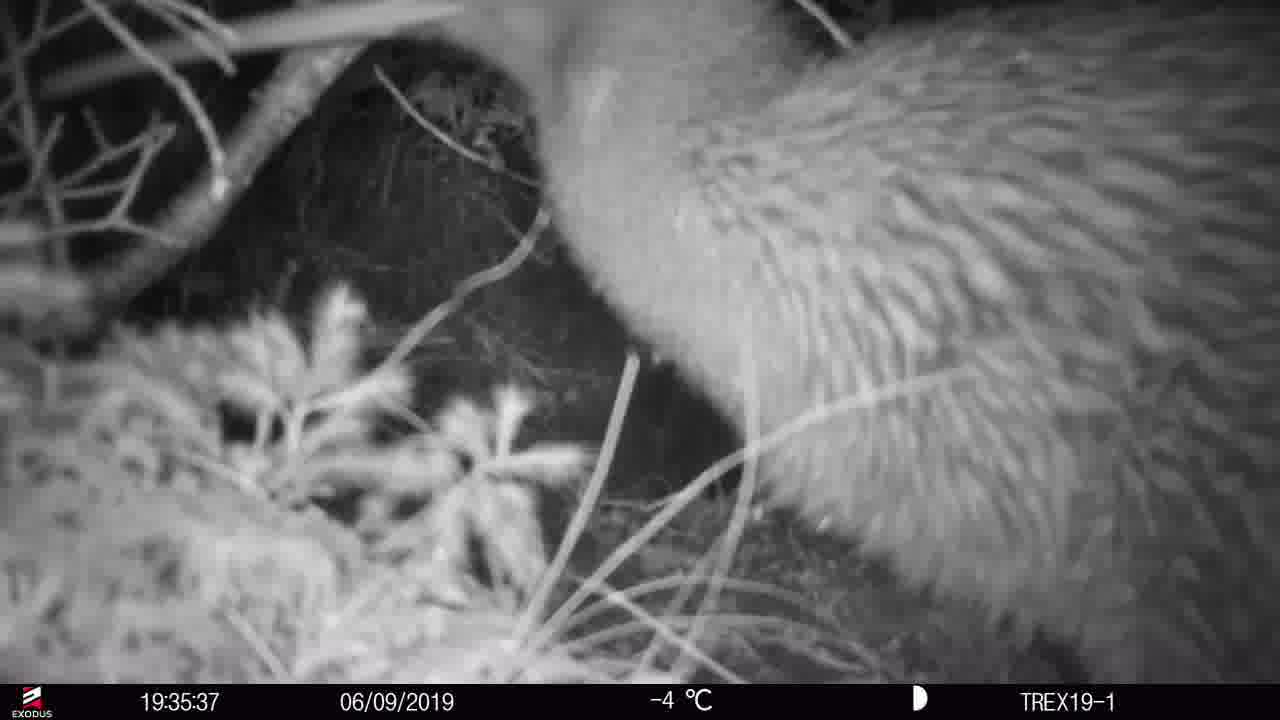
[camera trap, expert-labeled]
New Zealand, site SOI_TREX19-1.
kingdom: Animalia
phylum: Chordata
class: Aves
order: Apterygiformes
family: Apterygidae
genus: Apteryx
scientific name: Apteryx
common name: kiwi